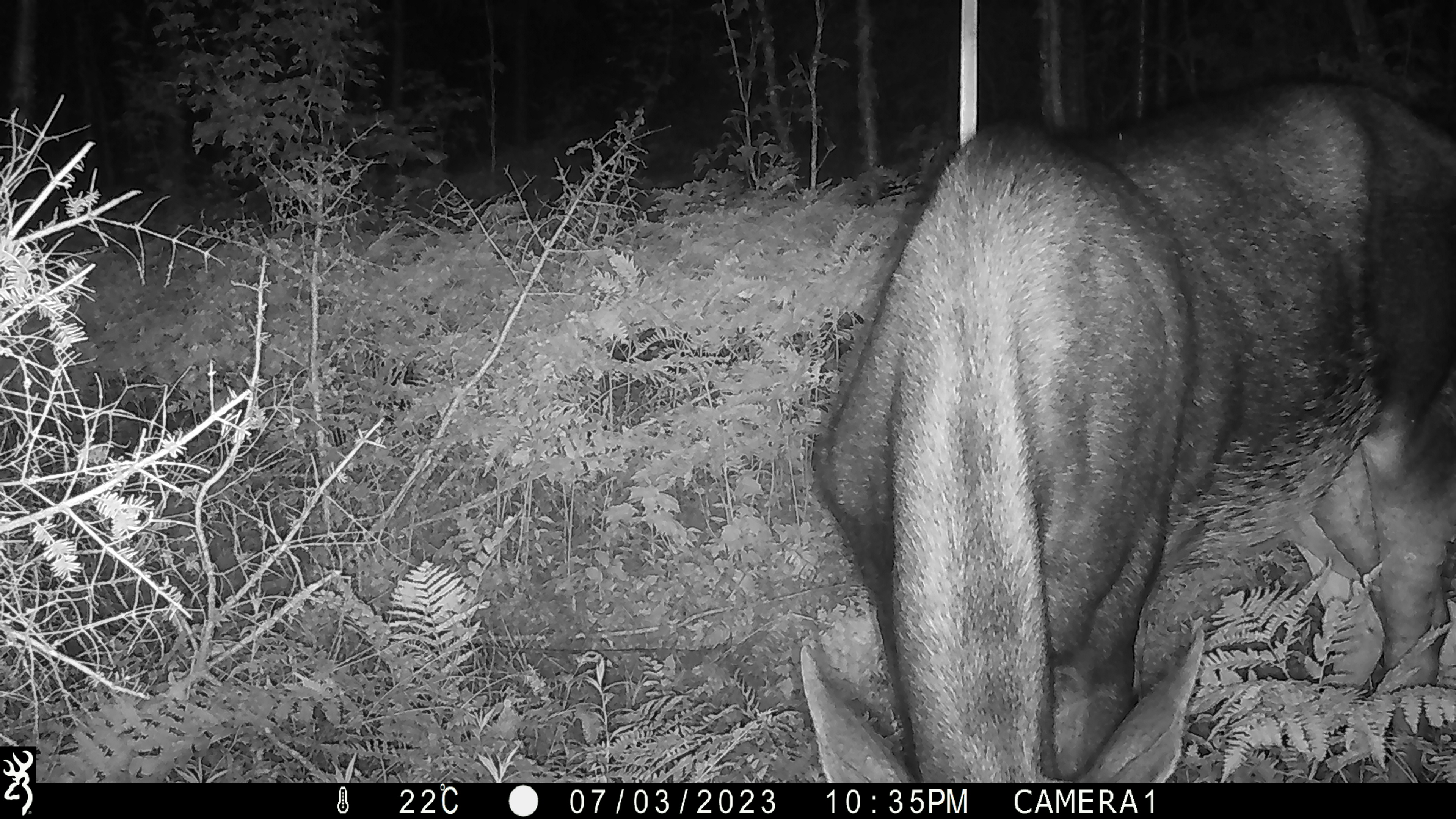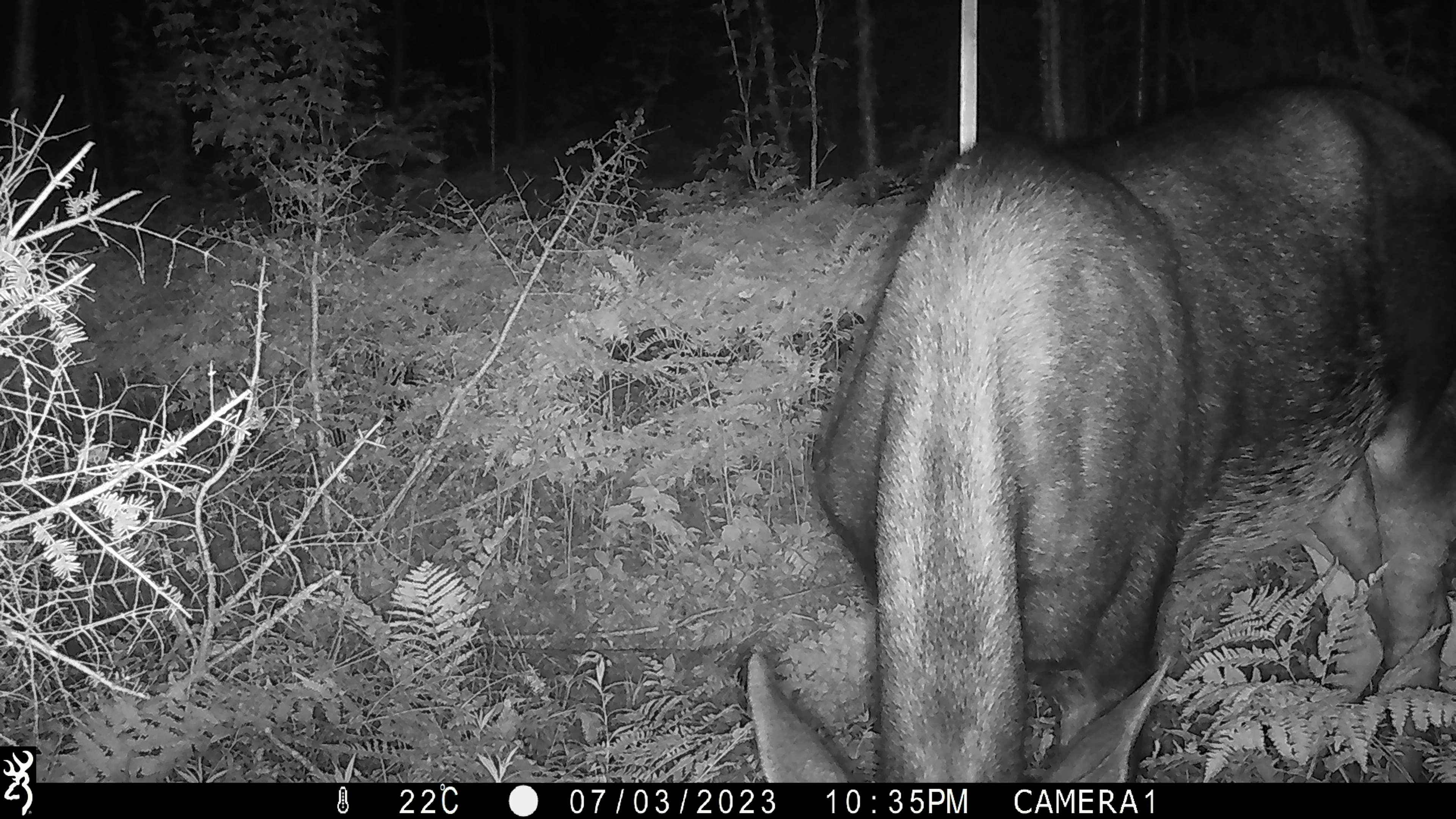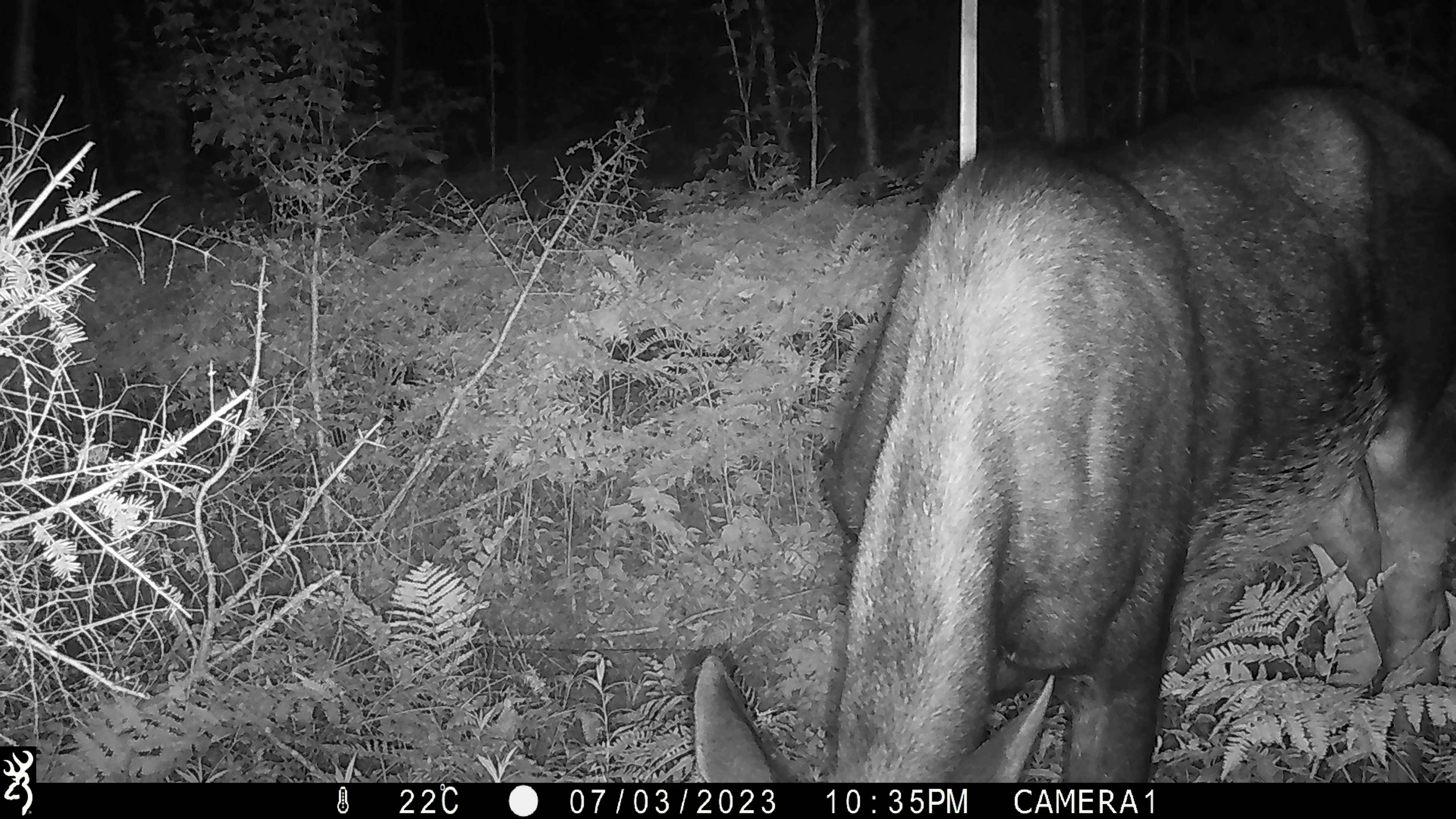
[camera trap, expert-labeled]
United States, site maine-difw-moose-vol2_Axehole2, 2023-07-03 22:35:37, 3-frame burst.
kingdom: Animalia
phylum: Chordata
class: Mammalia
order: Artiodactyla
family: Cervidae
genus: Alces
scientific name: Alces alces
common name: moose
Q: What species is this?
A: Moose (Alces alces).